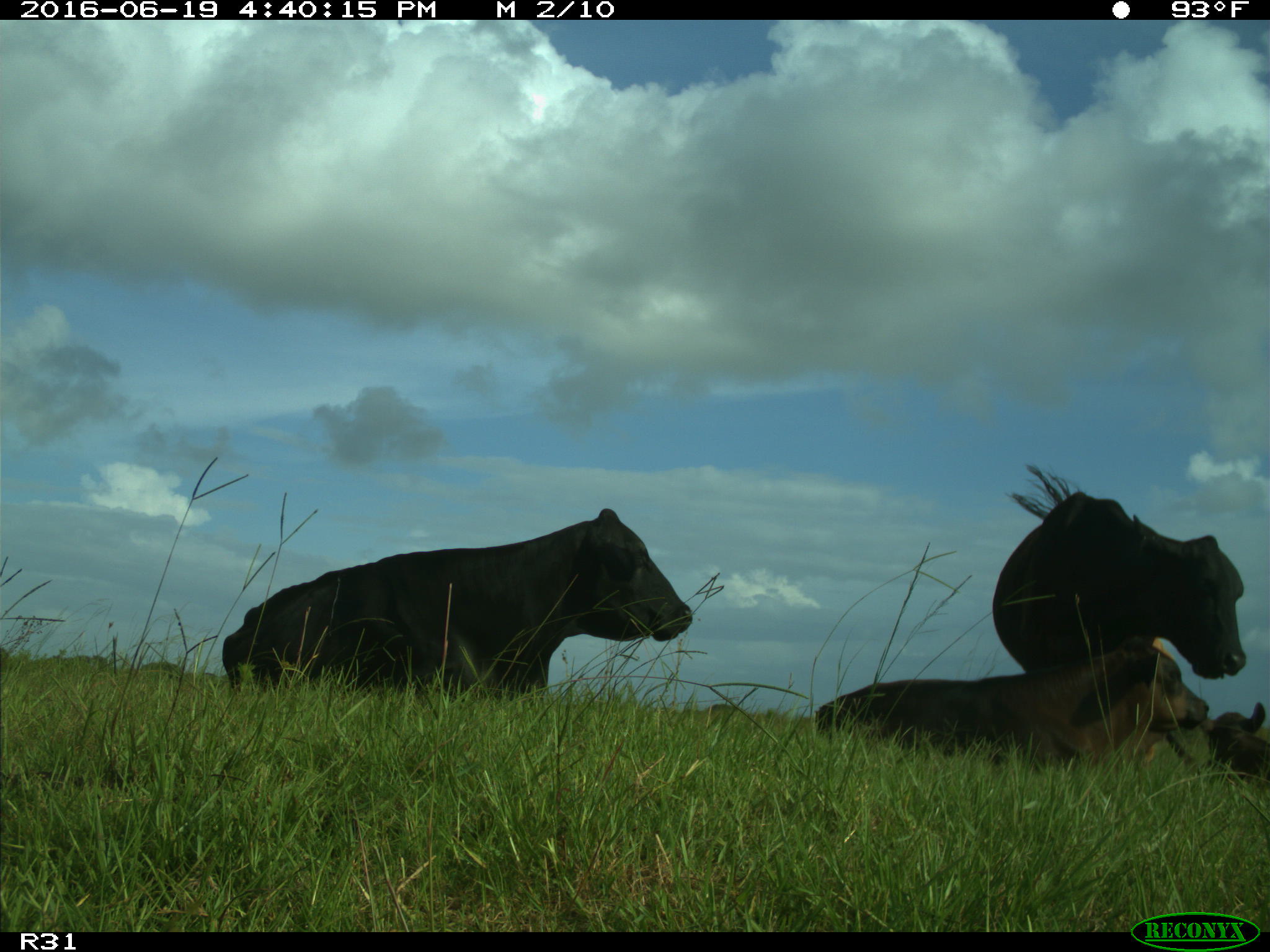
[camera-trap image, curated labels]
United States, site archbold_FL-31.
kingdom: Animalia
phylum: Chordata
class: Mammalia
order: Artiodactyla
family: Bovidae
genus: Bos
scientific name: Bos taurus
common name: domestic cow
Bos taurus (domestic cow).